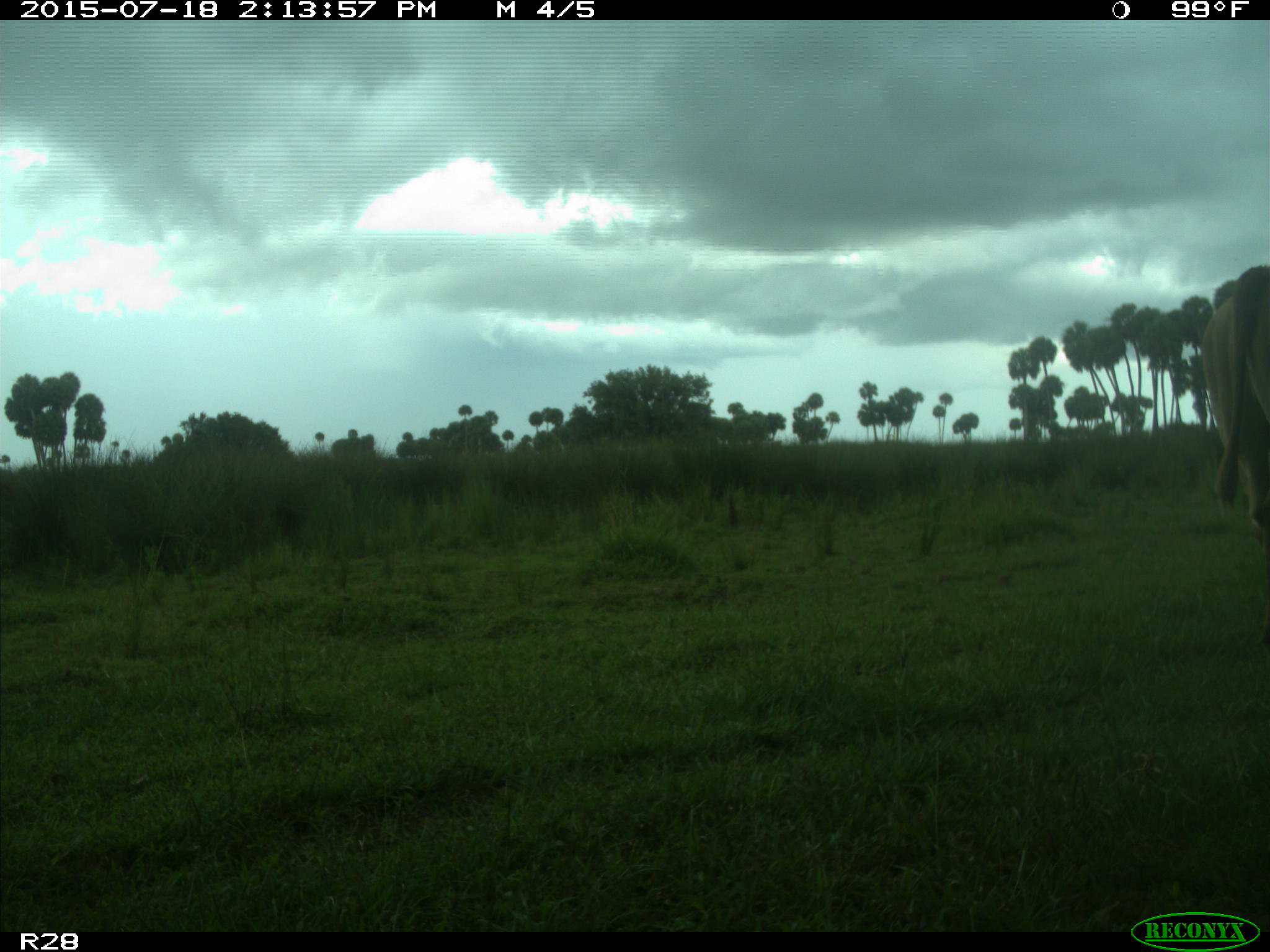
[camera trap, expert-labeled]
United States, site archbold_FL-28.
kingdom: Animalia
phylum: Chordata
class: Mammalia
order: Artiodactyla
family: Bovidae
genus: Bos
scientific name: Bos taurus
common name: domestic cow